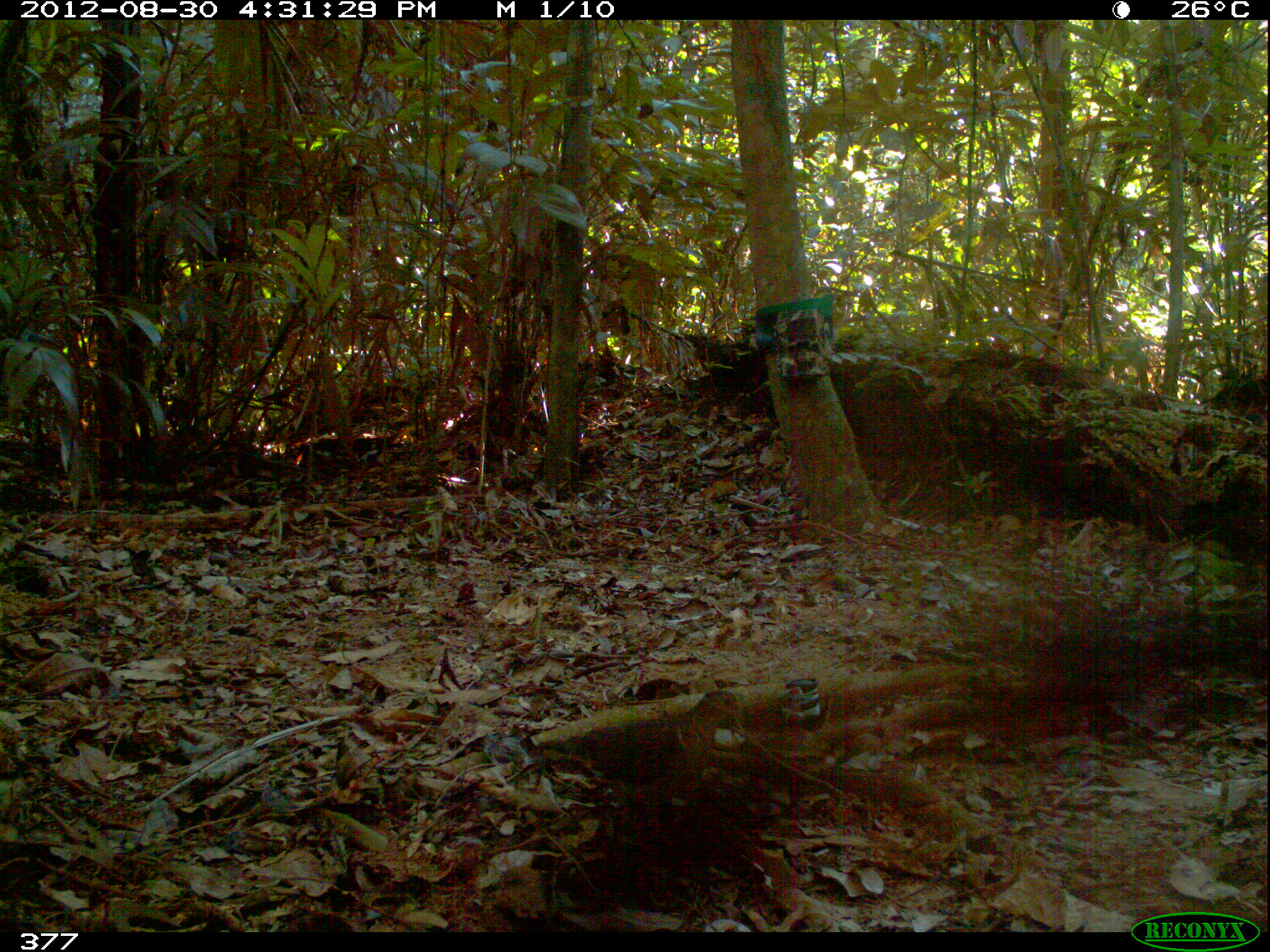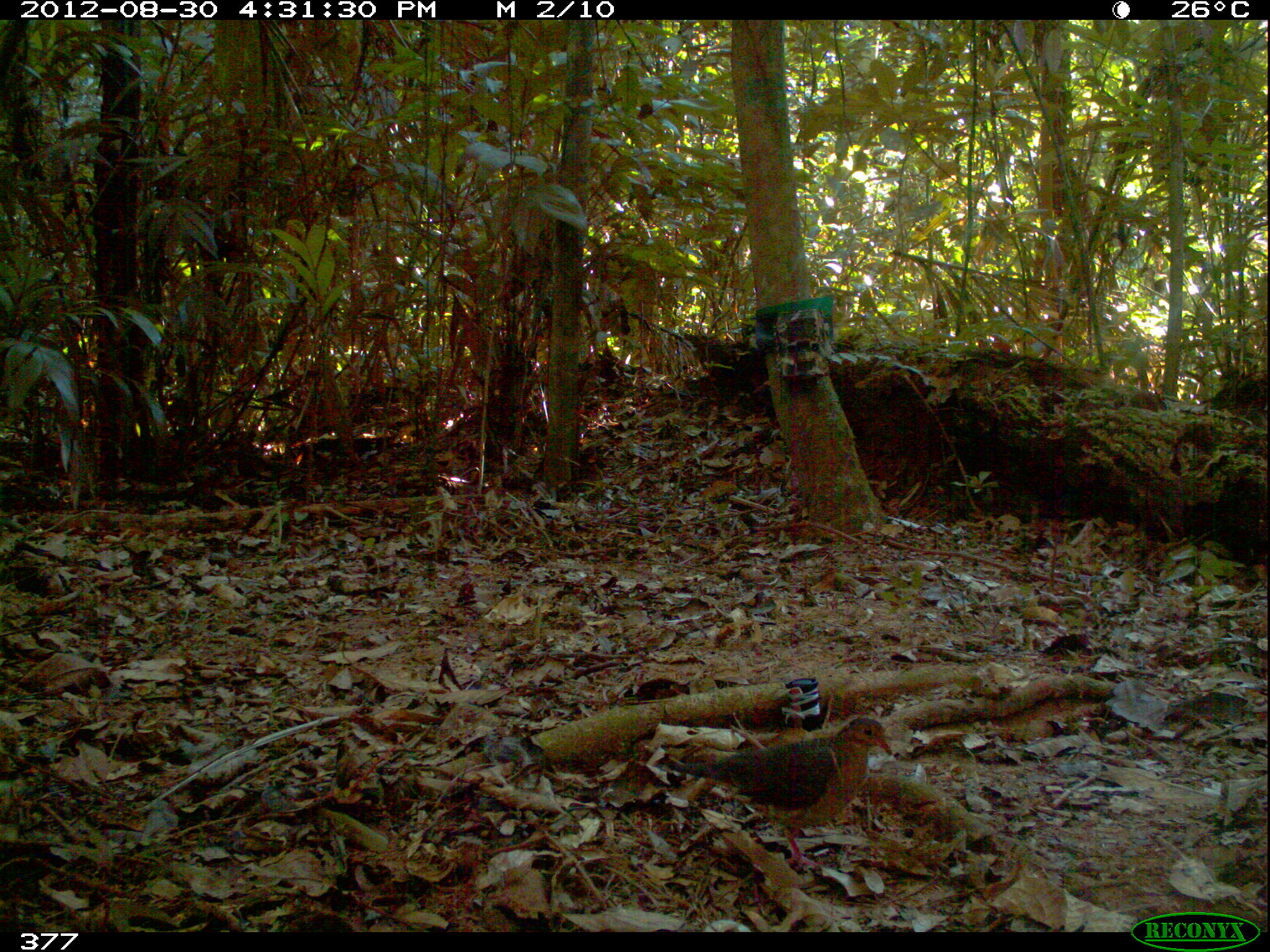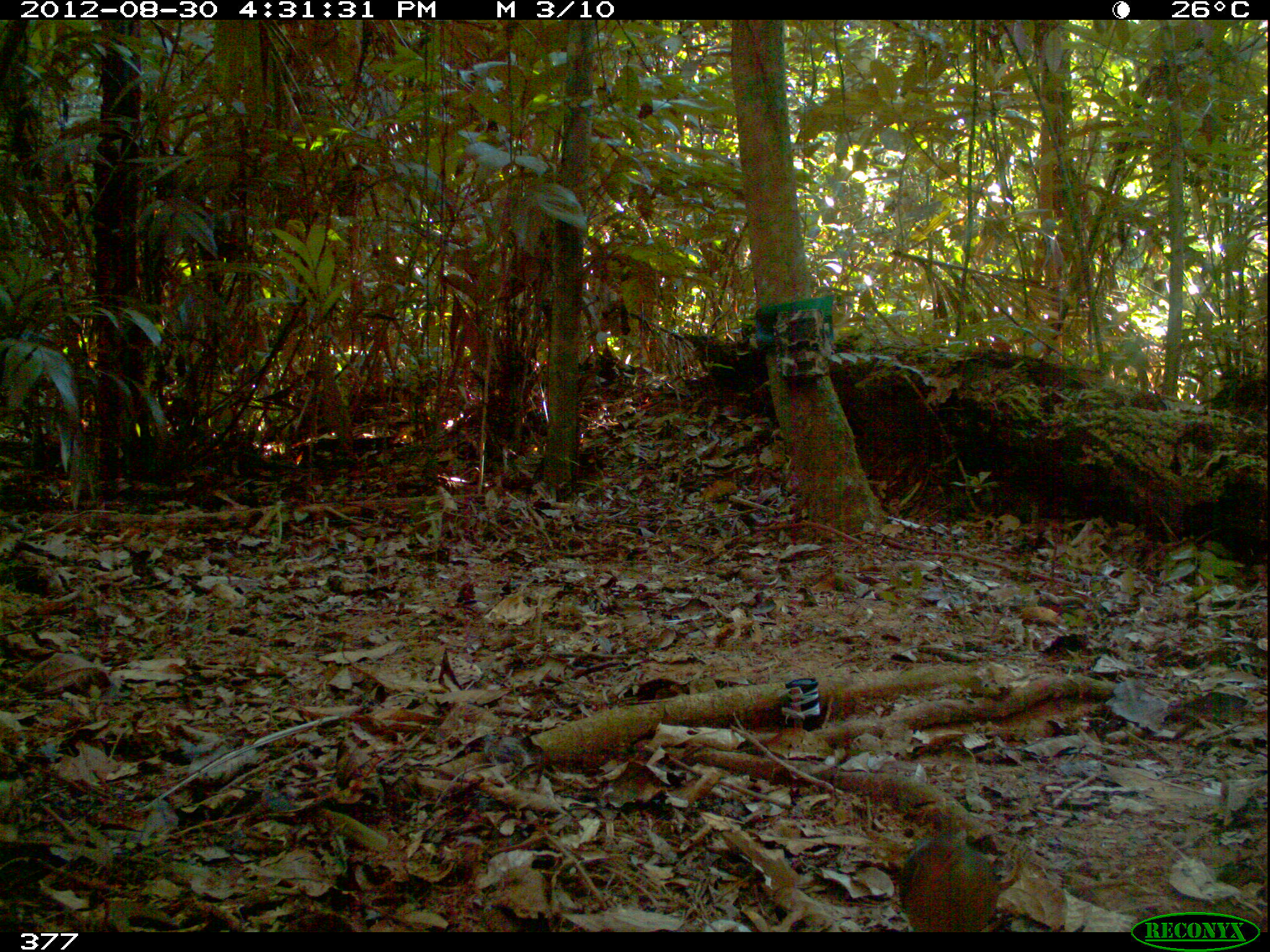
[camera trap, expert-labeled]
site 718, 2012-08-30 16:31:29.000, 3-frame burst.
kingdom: Animalia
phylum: Chordata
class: Aves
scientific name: Aves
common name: bird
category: unknown bird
Unknown bird (bird) (Aves).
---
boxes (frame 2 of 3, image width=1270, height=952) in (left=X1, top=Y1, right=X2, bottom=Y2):
unknown bird: (left=664, top=716, right=892, bottom=872)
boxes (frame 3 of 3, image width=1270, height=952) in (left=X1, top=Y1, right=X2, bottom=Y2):
unknown bird: (left=892, top=800, right=1002, bottom=930)